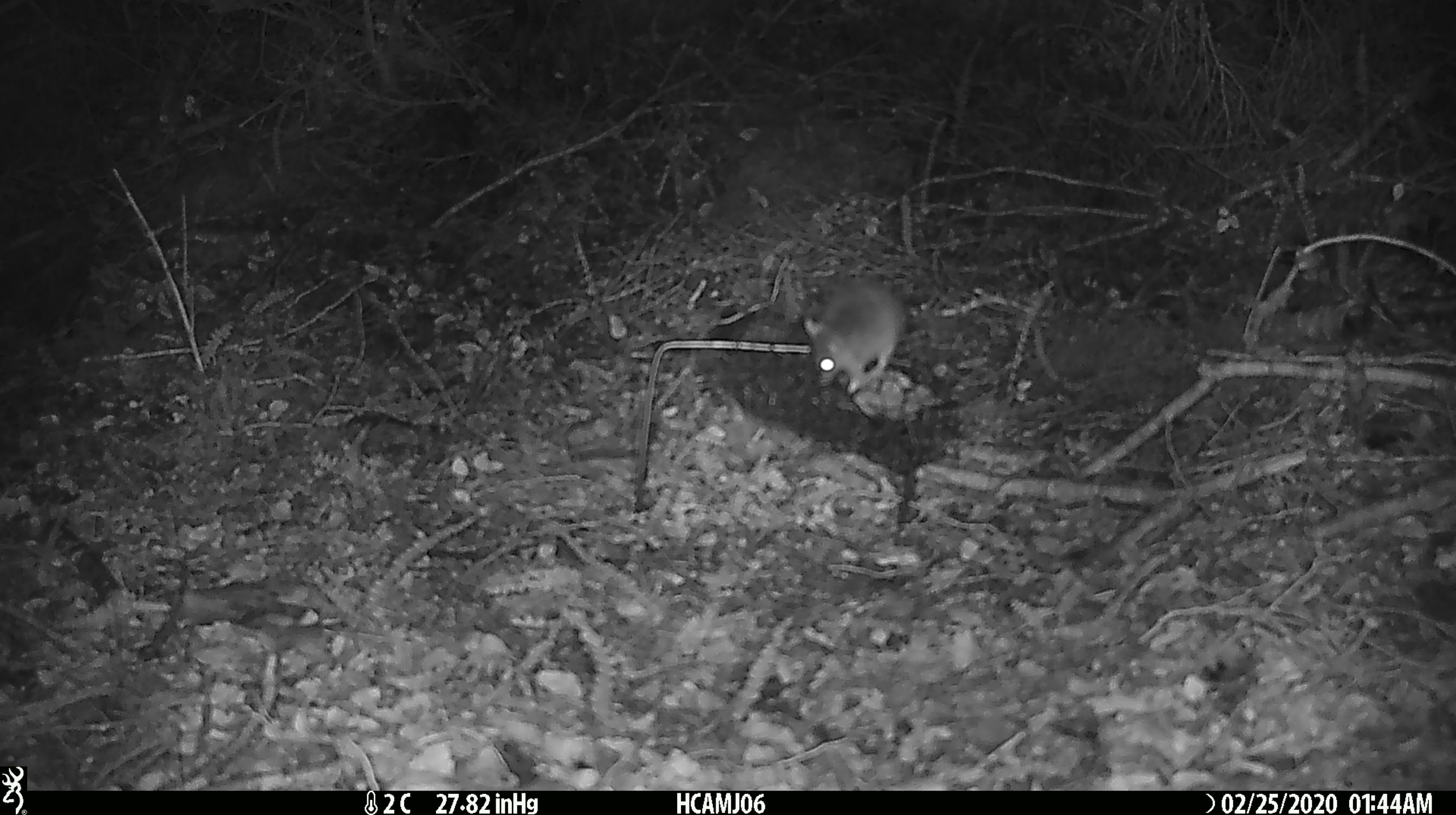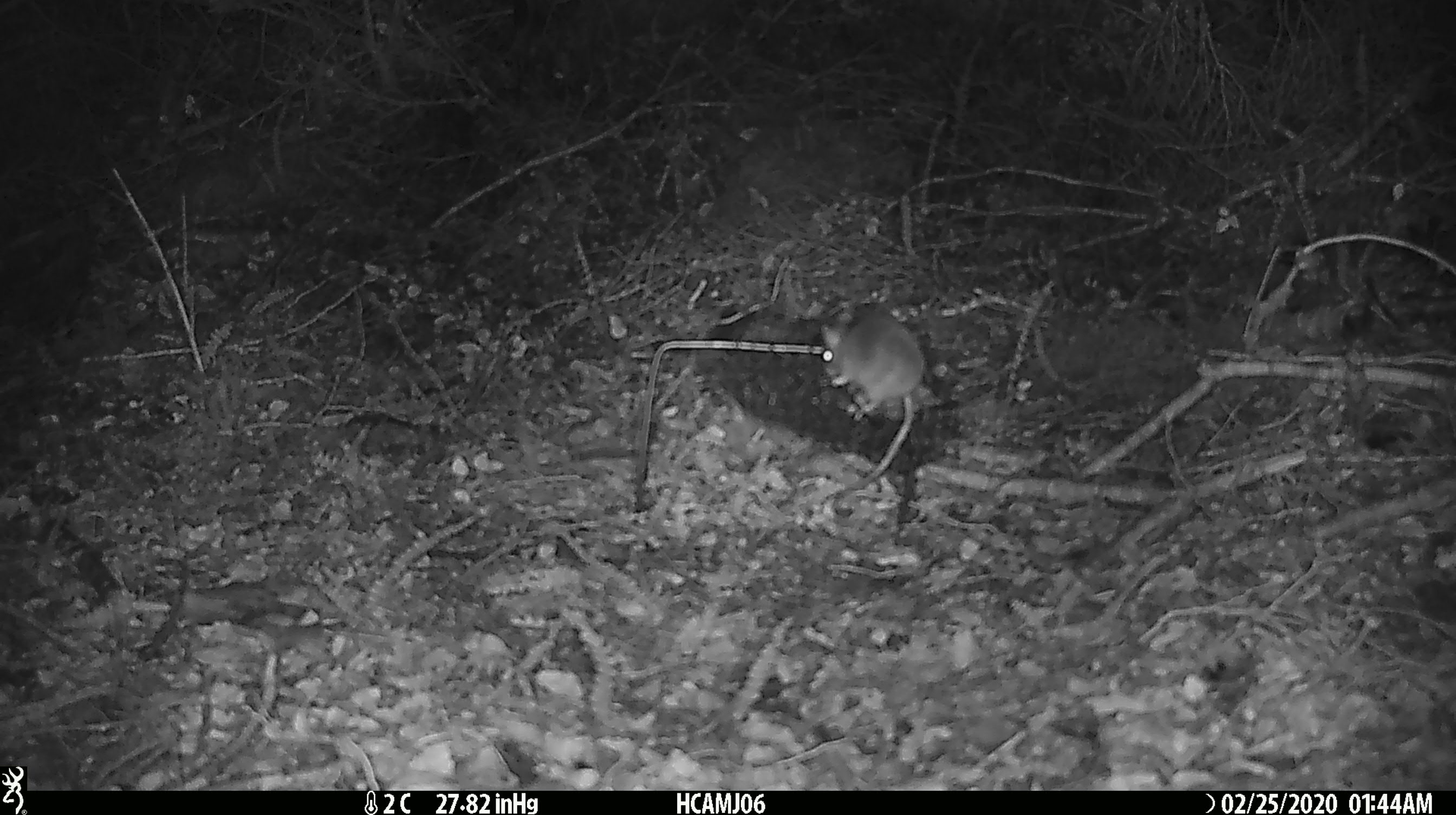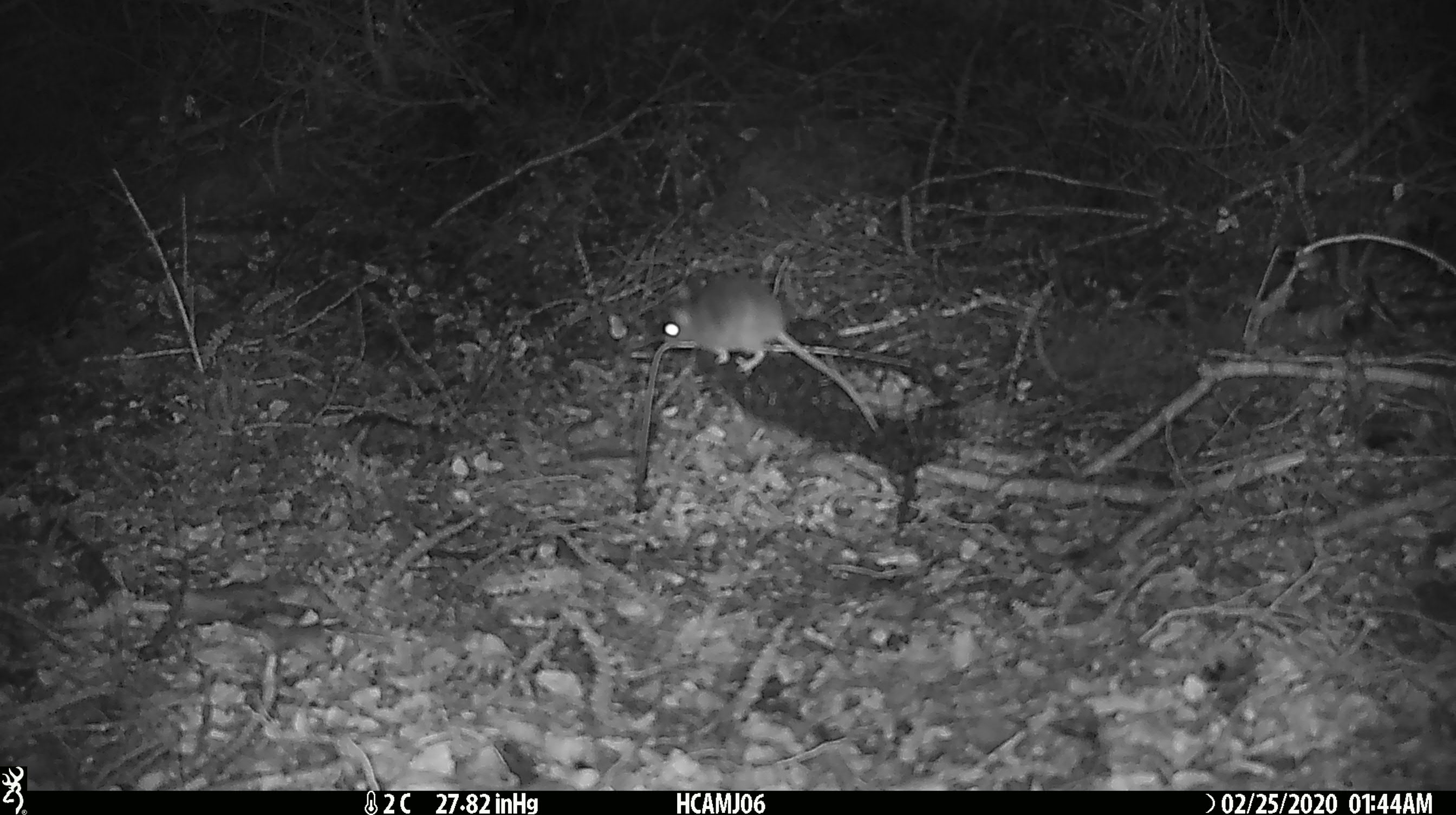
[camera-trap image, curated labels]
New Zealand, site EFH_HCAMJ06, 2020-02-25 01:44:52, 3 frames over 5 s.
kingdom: Animalia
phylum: Chordata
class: Mammalia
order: Rodentia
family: Muridae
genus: Mus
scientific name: Mus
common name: mouse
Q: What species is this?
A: Mouse (Mus).